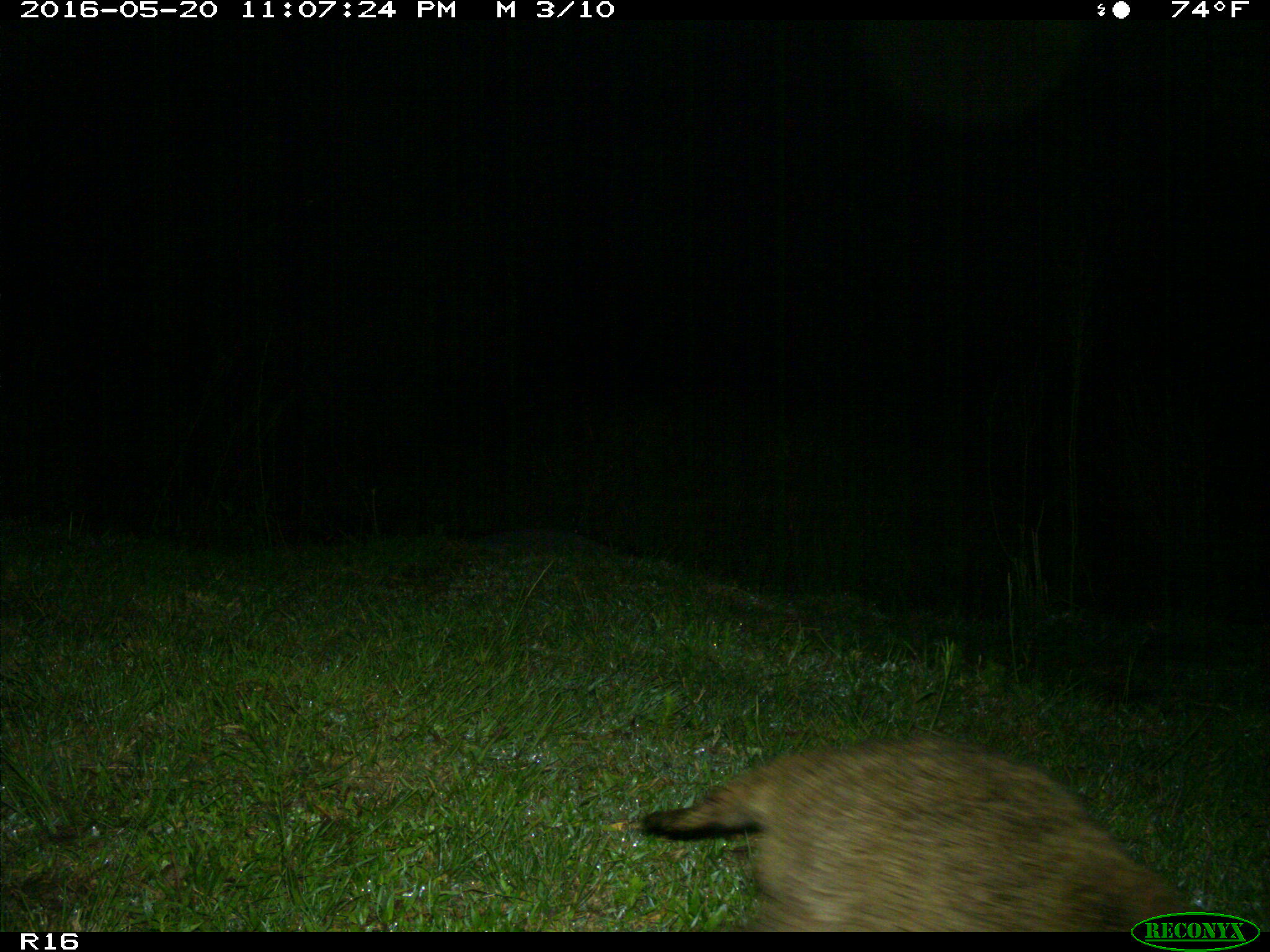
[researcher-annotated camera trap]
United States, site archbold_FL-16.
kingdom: Animalia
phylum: Chordata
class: Mammalia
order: Carnivora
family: Procyonidae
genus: Procyon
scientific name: Procyon lotor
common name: common raccoon